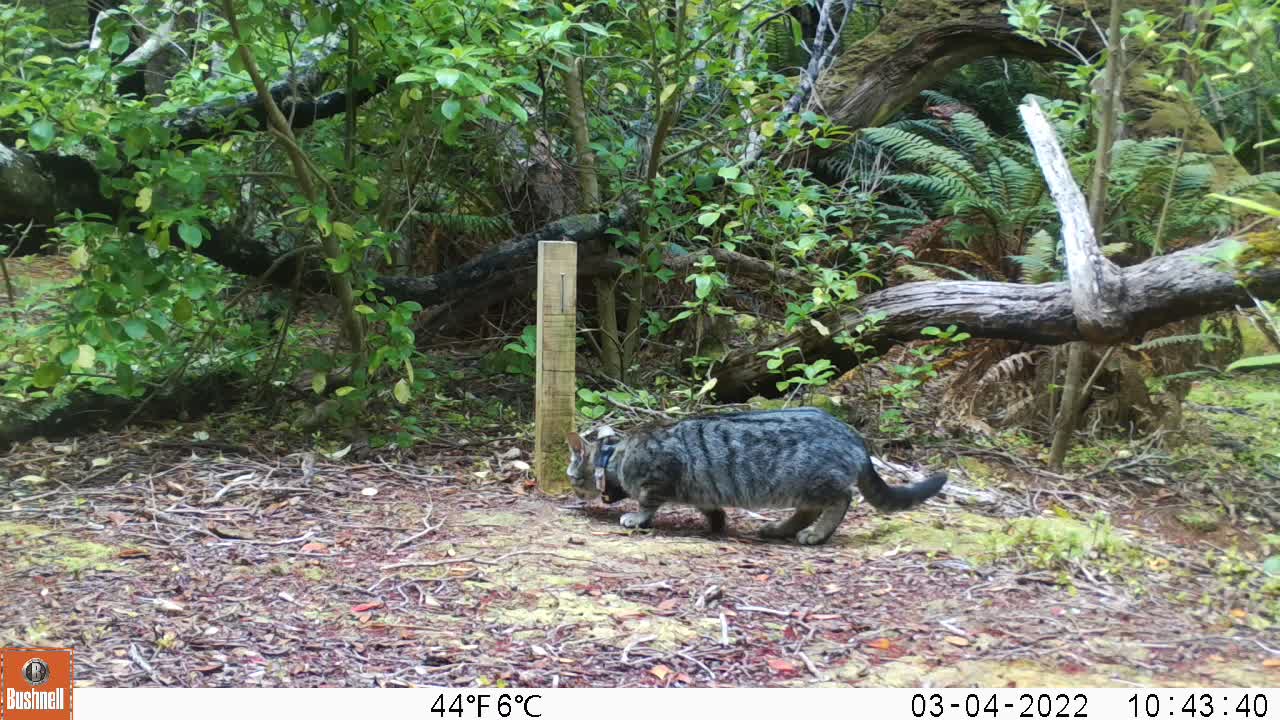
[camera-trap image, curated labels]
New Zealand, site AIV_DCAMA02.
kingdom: Animalia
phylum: Chordata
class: Mammalia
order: Carnivora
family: Felidae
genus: Felis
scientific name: Felis catus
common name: domestic cat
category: cat